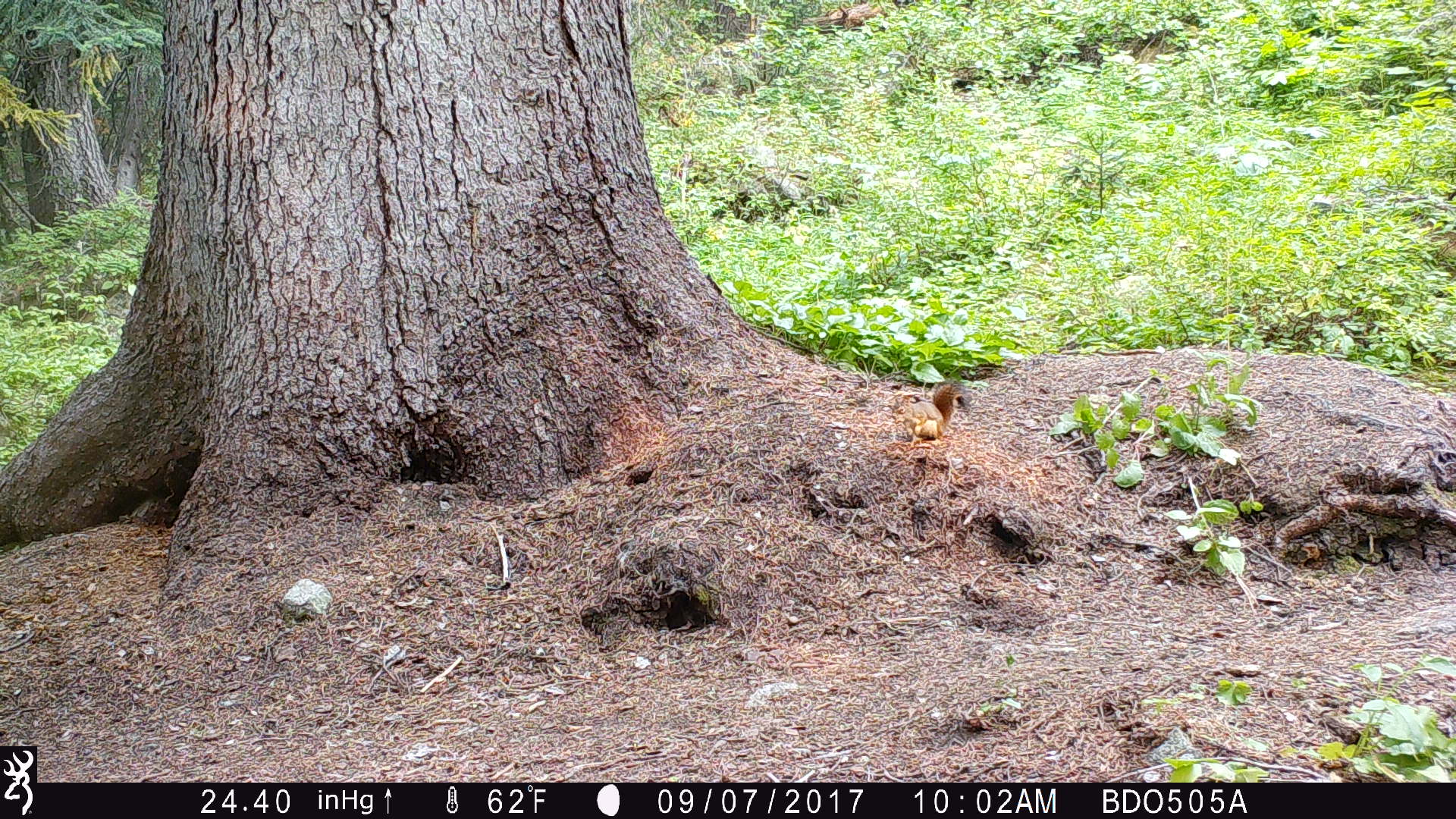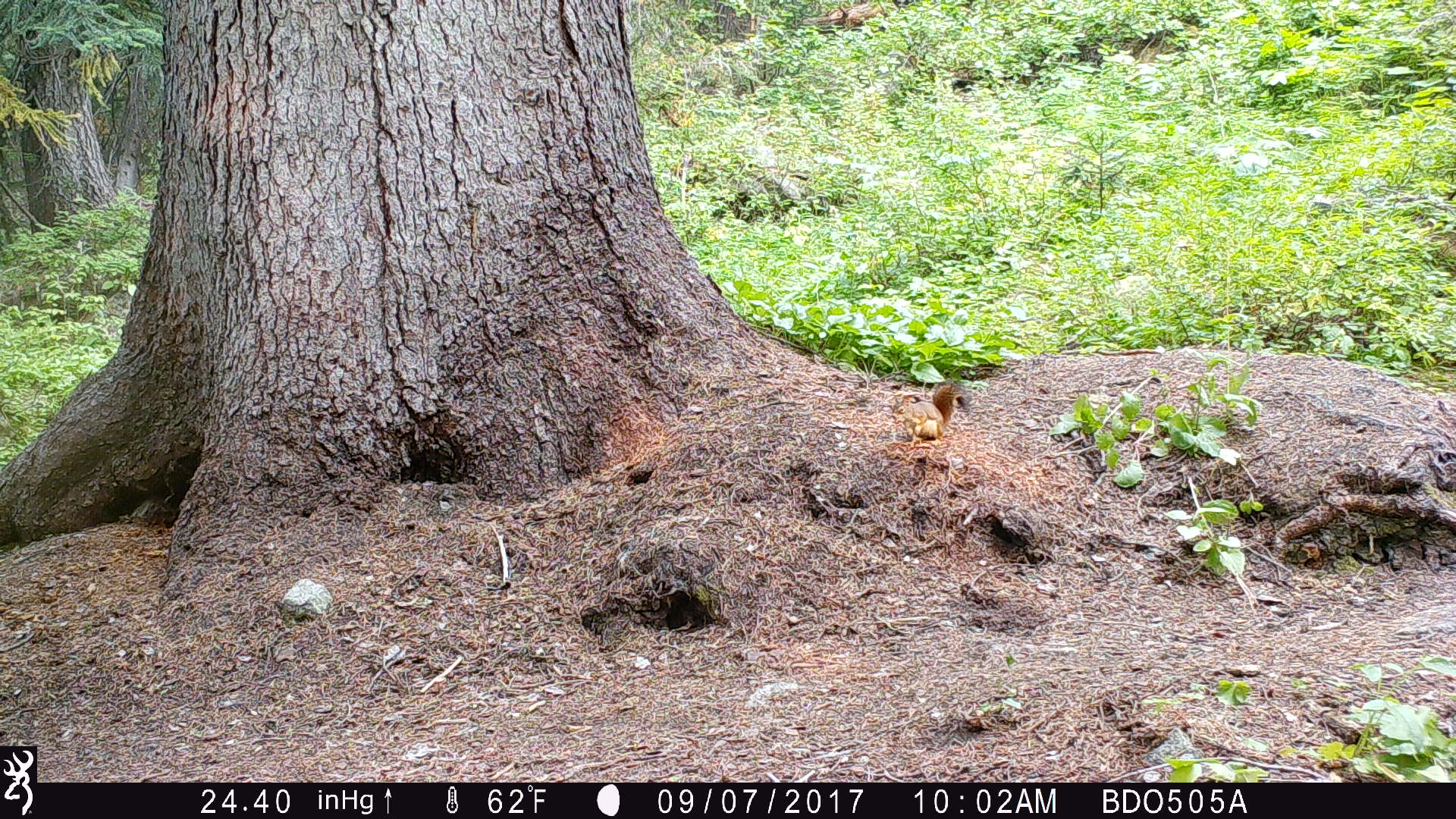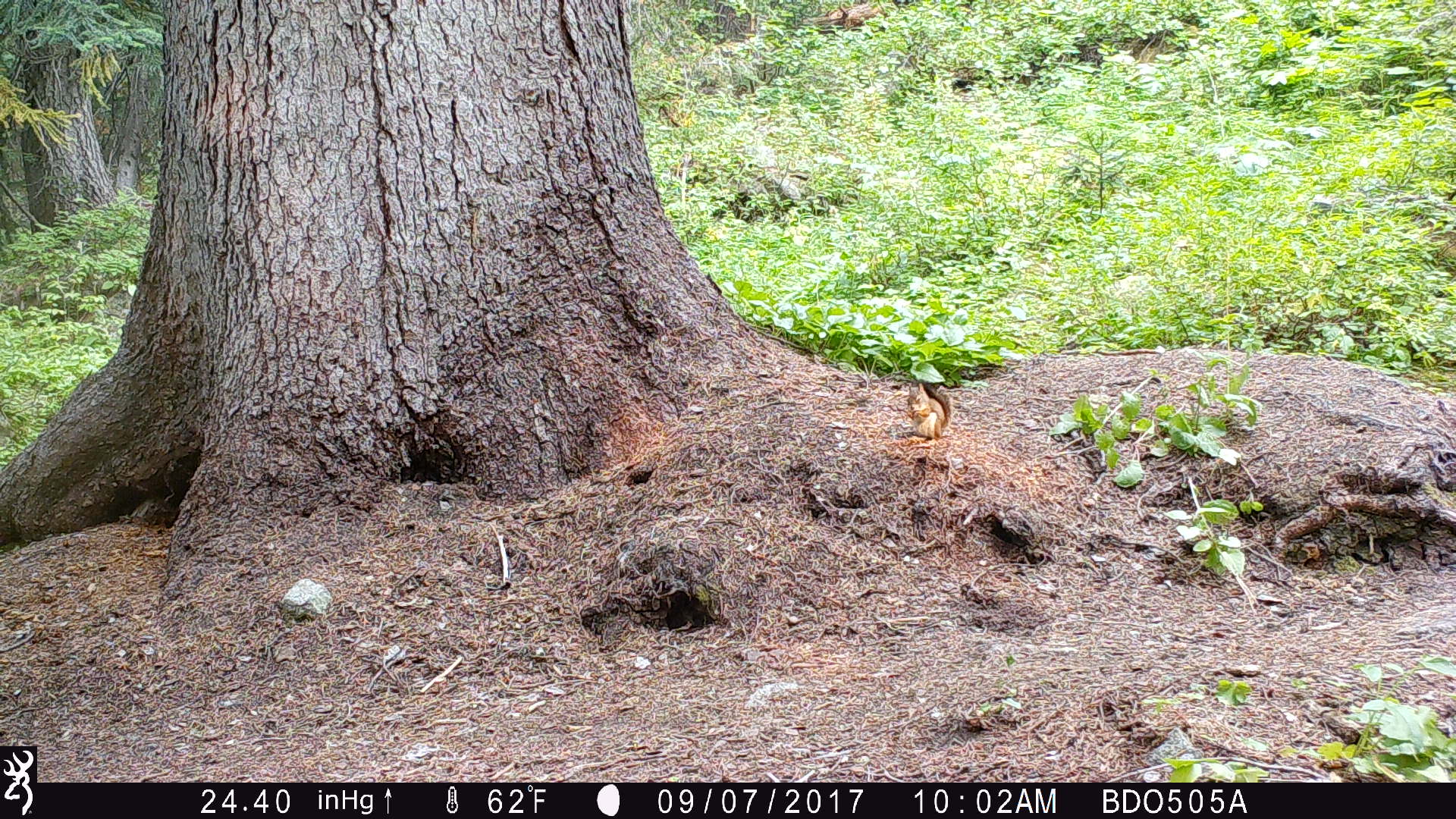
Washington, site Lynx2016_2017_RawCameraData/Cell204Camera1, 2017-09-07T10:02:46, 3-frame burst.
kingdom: Animalia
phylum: Chordata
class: Mammalia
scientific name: Mammalia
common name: small mammal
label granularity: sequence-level